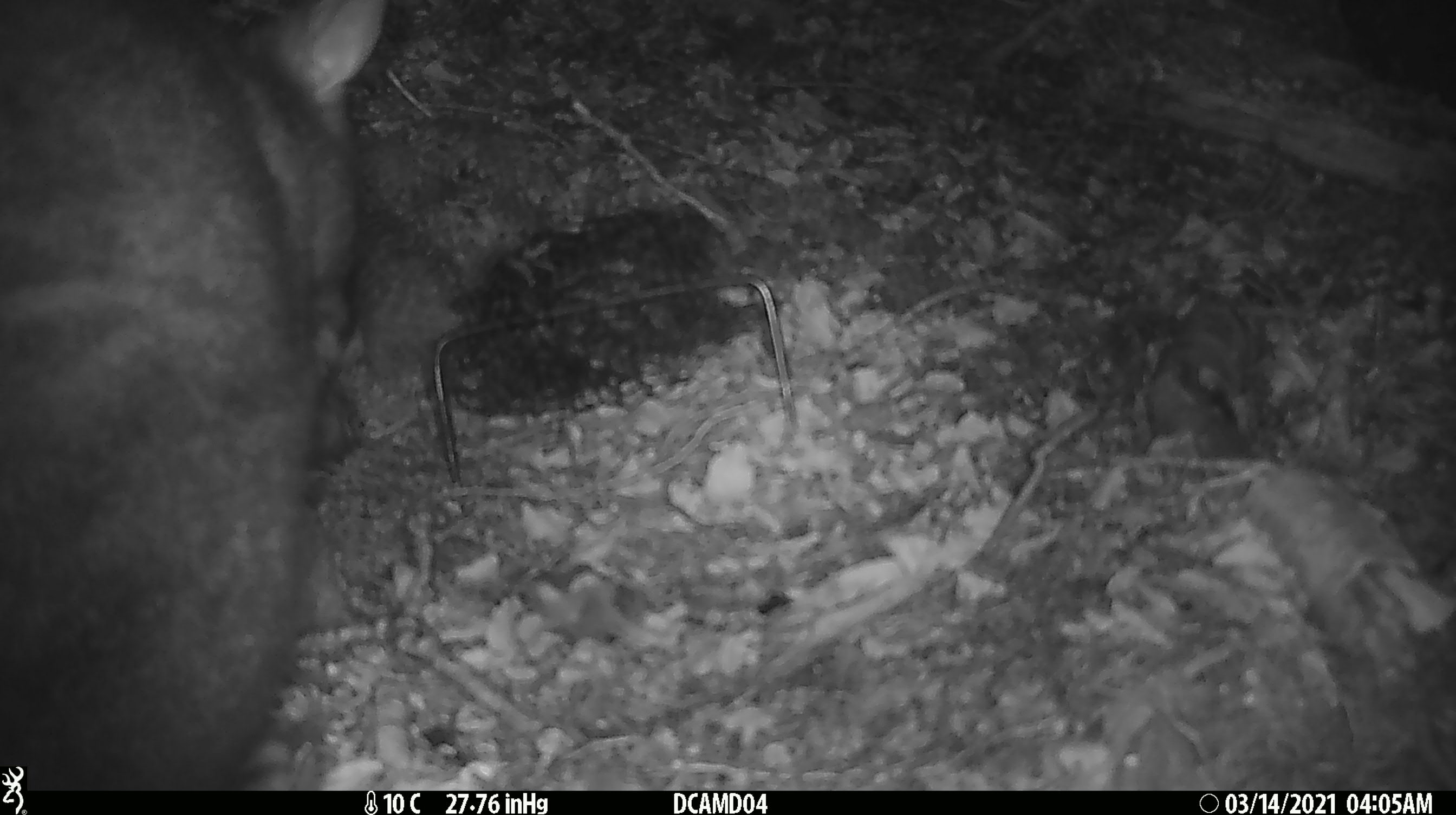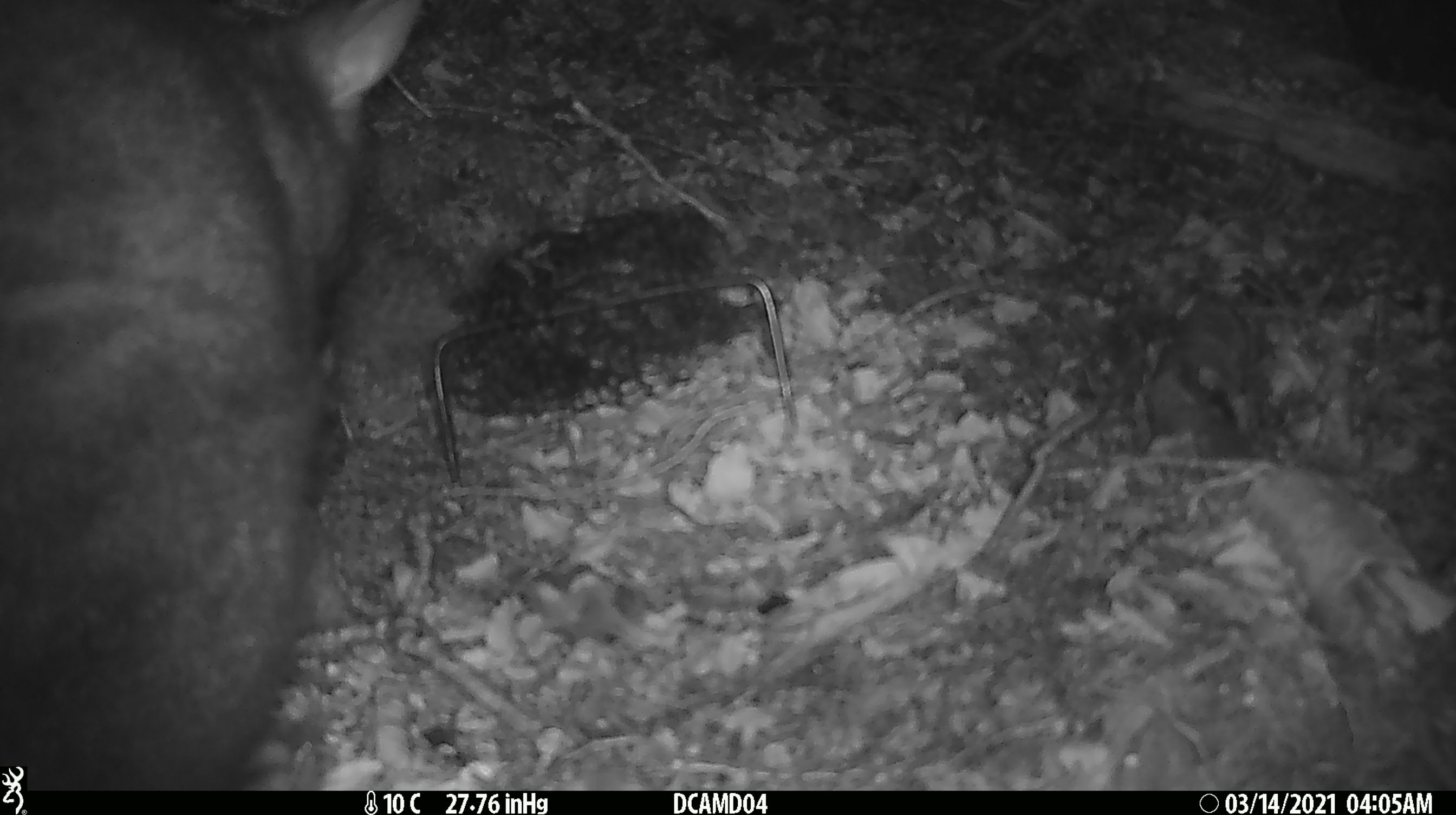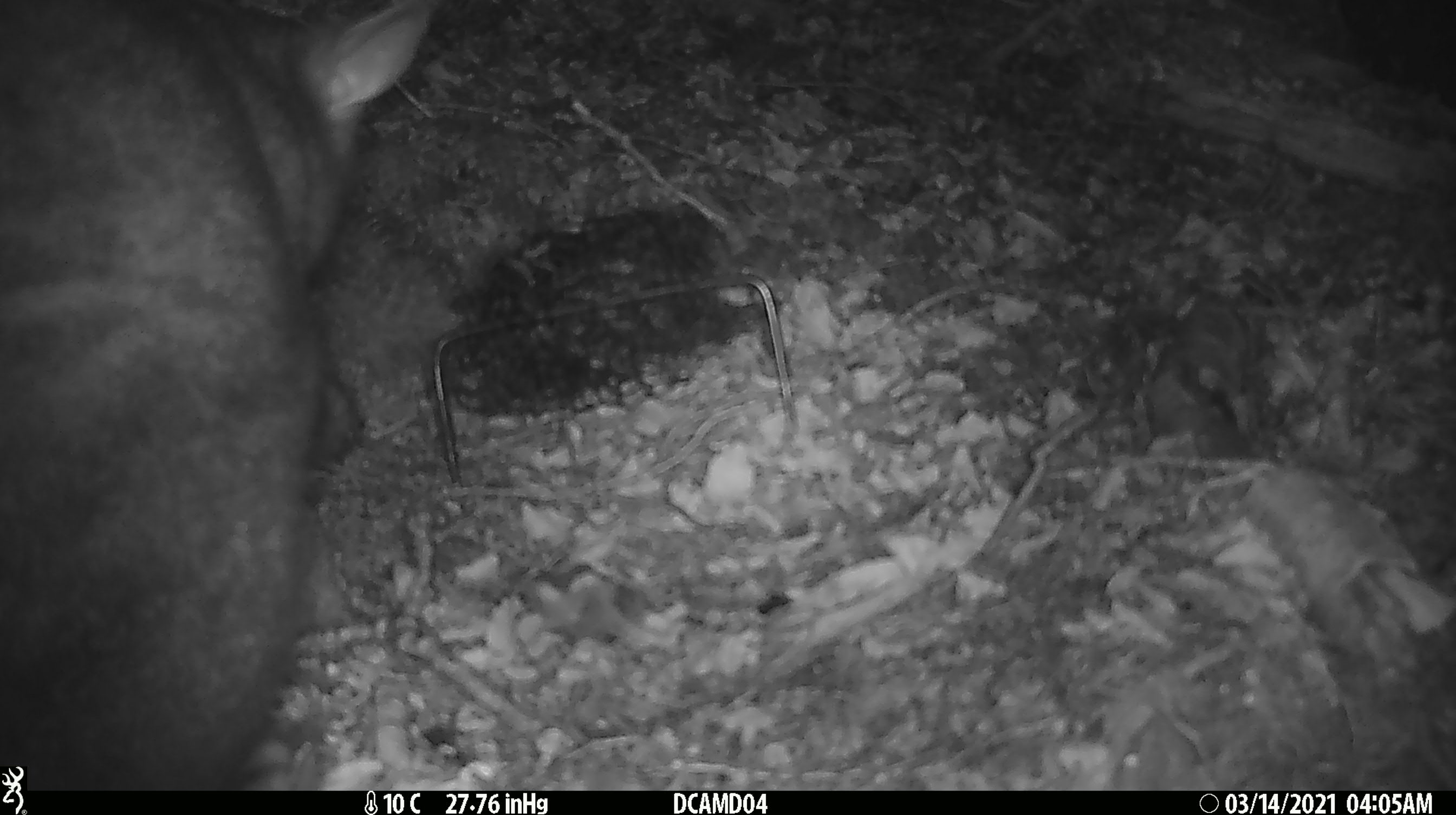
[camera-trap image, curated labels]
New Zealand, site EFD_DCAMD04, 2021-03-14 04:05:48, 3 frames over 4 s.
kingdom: Animalia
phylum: Chordata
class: Mammalia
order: Diprotodontia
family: Phalangeridae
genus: Trichosurus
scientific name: Trichosurus vulpecula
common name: common brushtail possum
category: possum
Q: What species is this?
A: Possum (common brushtail possum) (Trichosurus vulpecula).